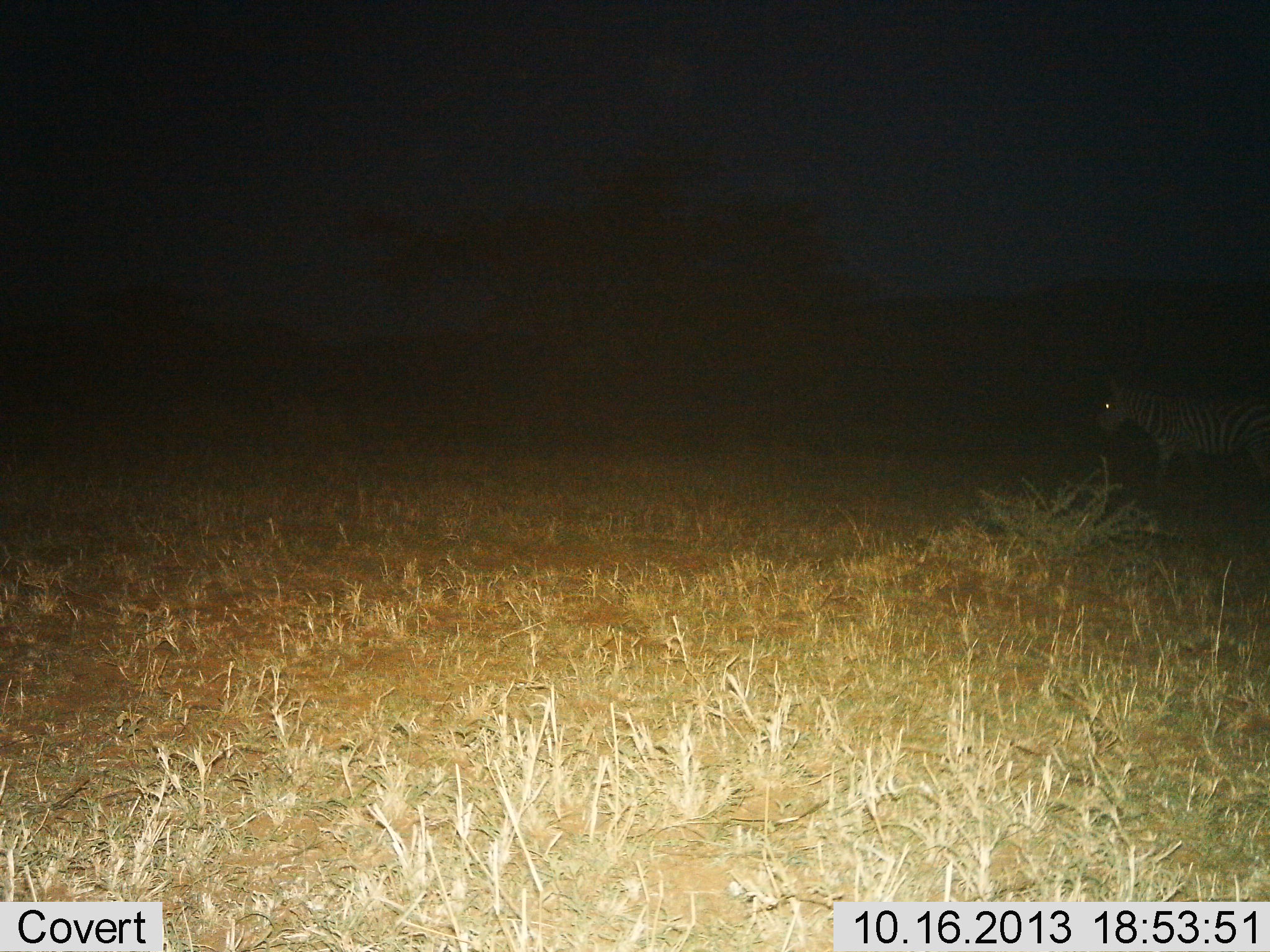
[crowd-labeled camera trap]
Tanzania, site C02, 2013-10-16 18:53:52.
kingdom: Animalia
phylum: Chordata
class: Mammalia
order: Perissodactyla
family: Equidae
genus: Equus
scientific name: Equus quagga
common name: plains zebra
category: zebra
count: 1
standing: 52%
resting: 0%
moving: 48%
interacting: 5%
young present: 0%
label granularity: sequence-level